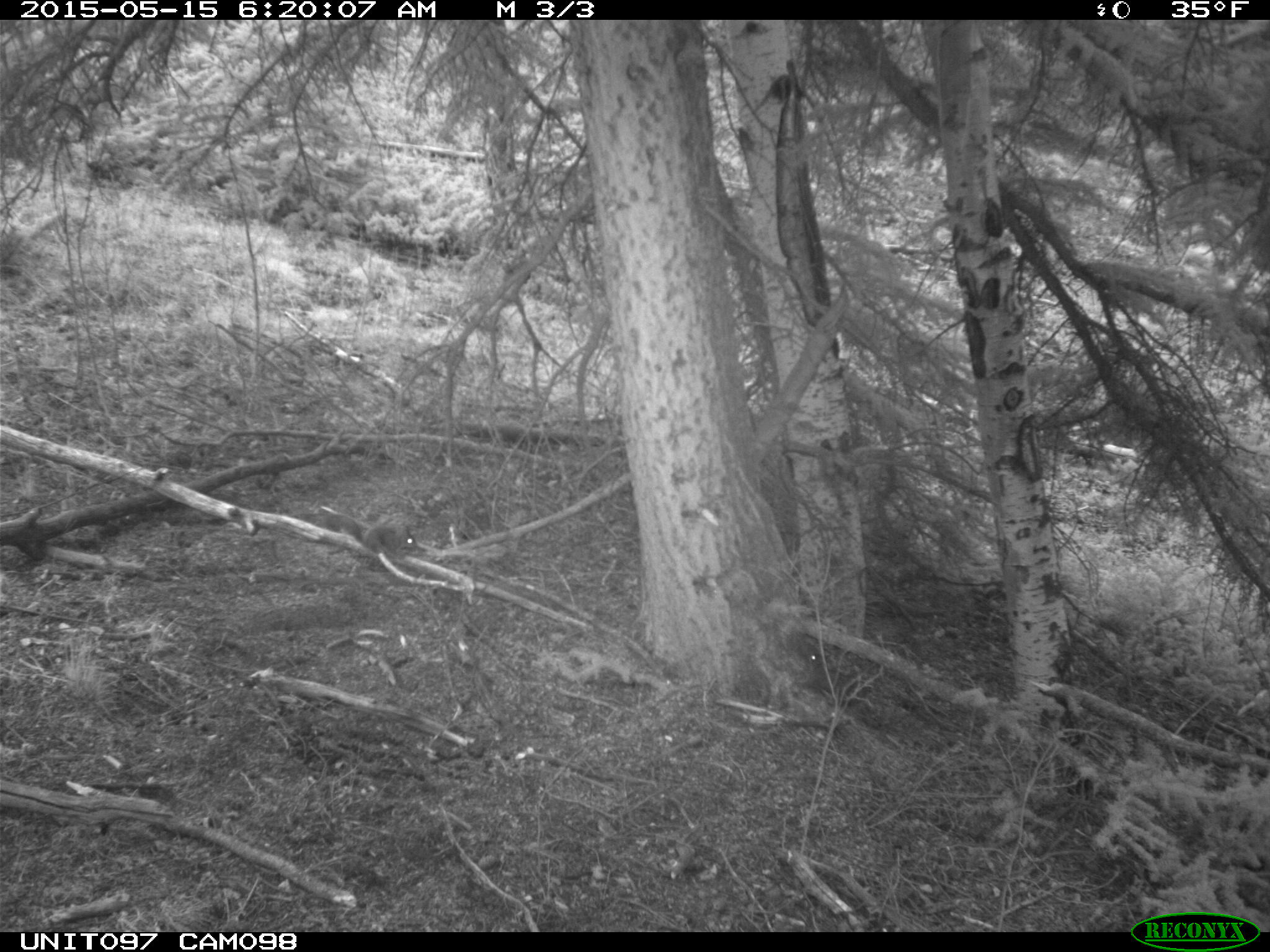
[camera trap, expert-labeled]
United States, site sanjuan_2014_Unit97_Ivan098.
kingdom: Animalia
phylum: Chordata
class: Mammalia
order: Rodentia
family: Sciuridae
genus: Tamiasciurus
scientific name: Tamiasciurus hudsonicus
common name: american red squirrel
Tamiasciurus hudsonicus (american red squirrel).